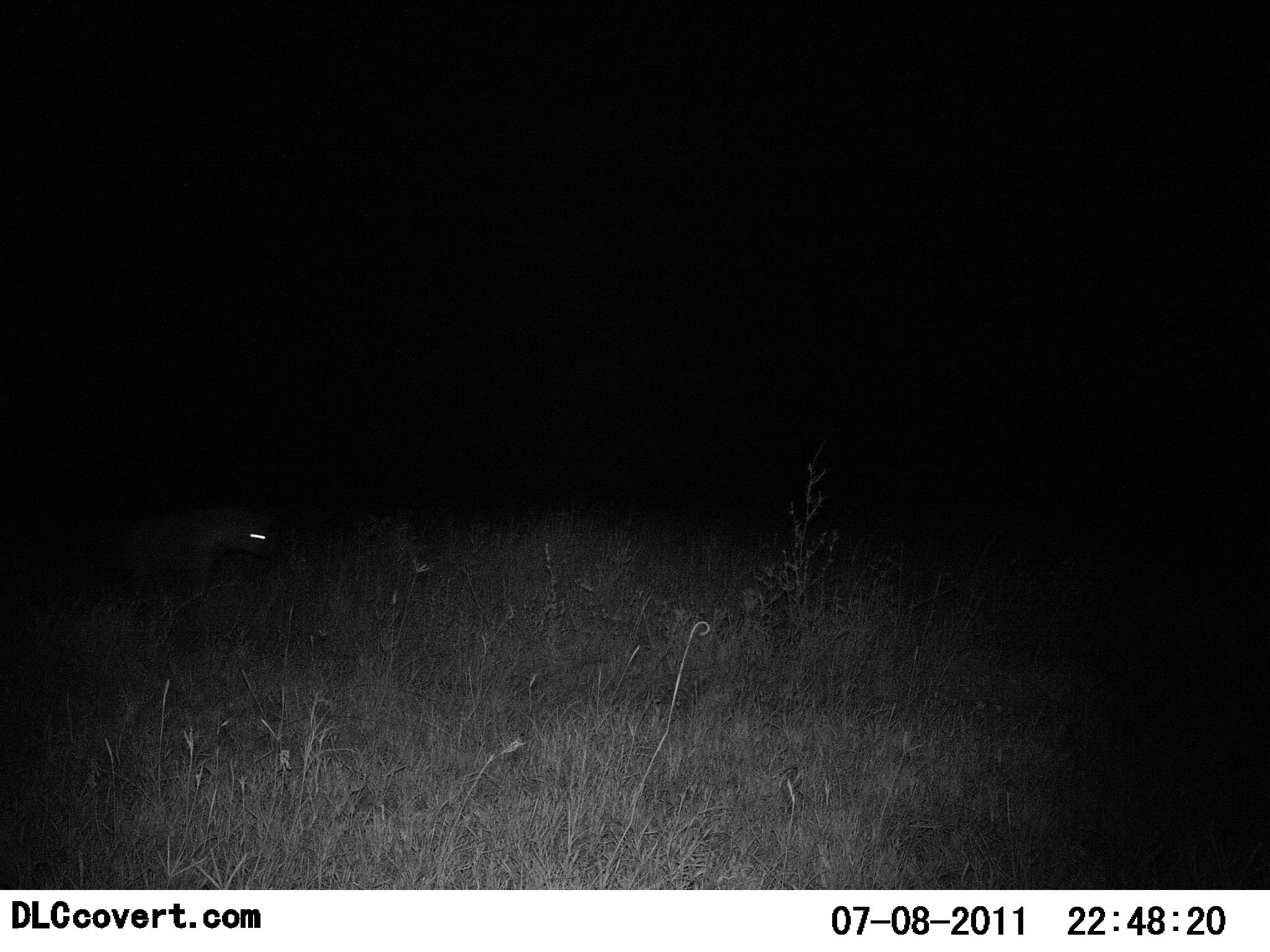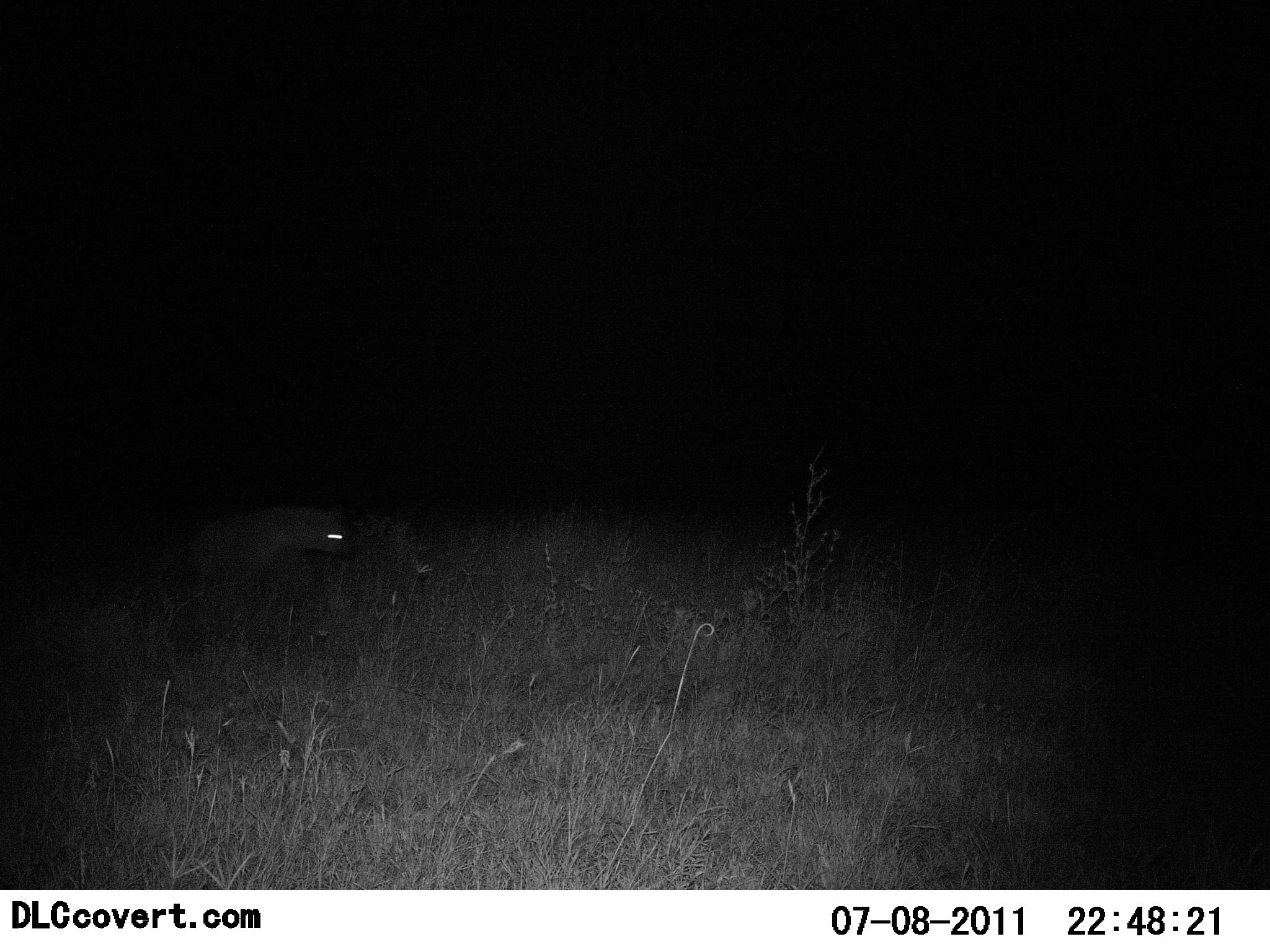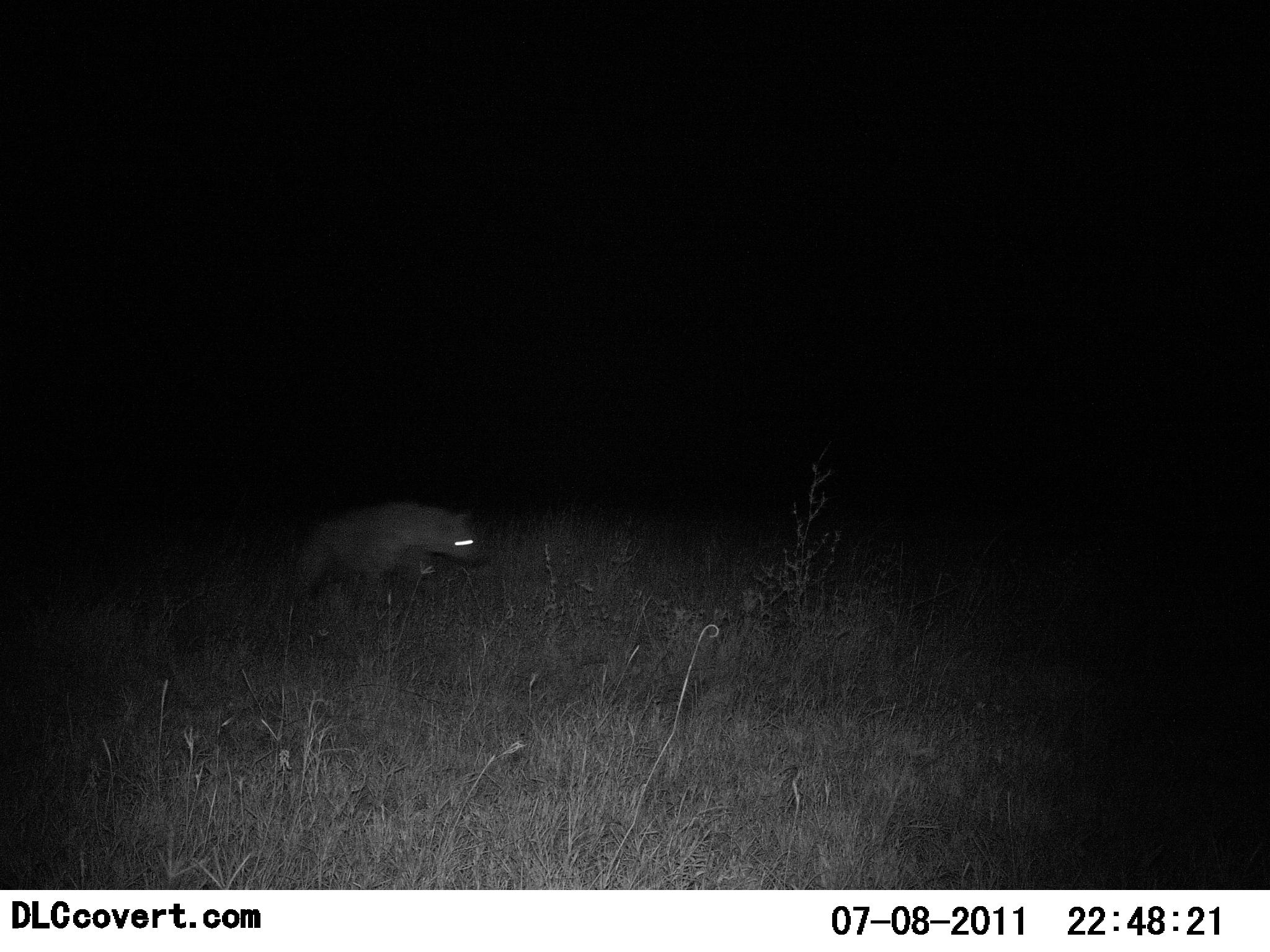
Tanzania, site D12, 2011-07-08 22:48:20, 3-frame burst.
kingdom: Animalia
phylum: Chordata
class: Mammalia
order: Carnivora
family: Hyaenidae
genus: Crocuta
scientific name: Crocuta crocuta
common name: spotted hyena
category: hyenaspotted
Hyenaspotted (spotted hyena) (Crocuta crocuta), count 1. Behavior (volunteer vote fractions): standing 0%, resting 0%, moving 100%, interacting 0%. Young present (vote fraction): 0%. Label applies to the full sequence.